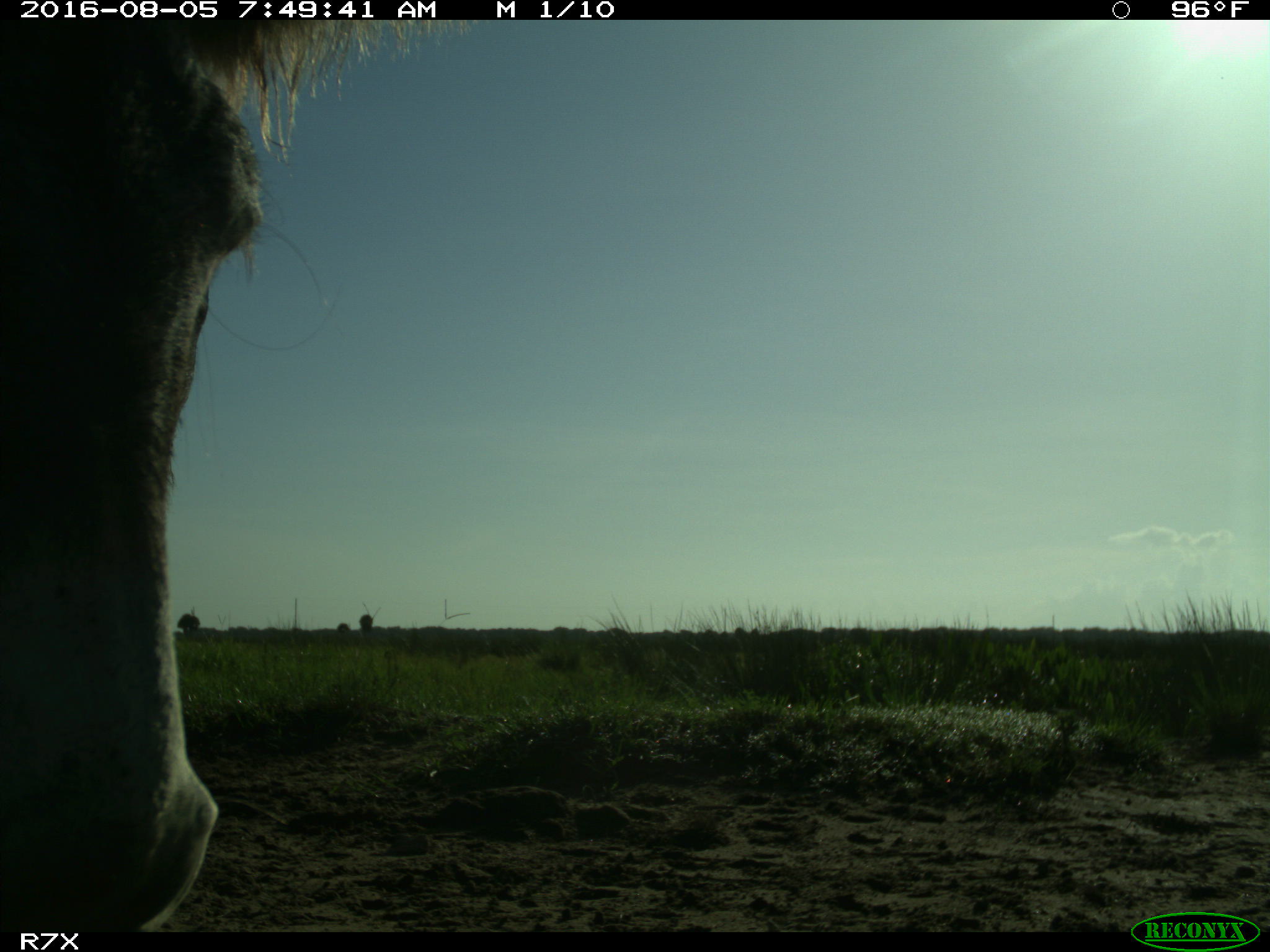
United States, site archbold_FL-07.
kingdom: Animalia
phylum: Chordata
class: Mammalia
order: Perissodactyla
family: Equidae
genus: Equus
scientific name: Equus africanus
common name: african wild ass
Equus africanus (african wild ass).